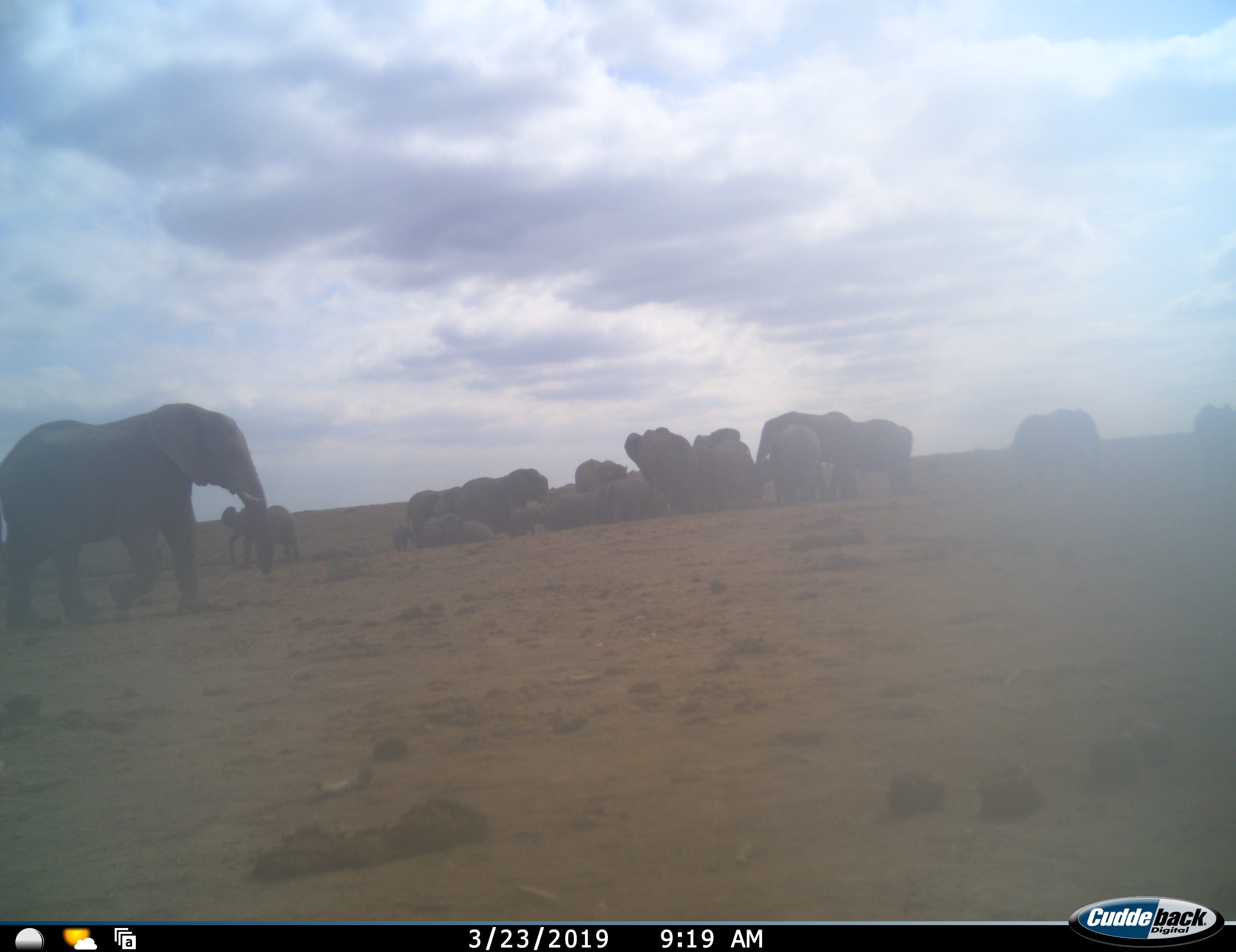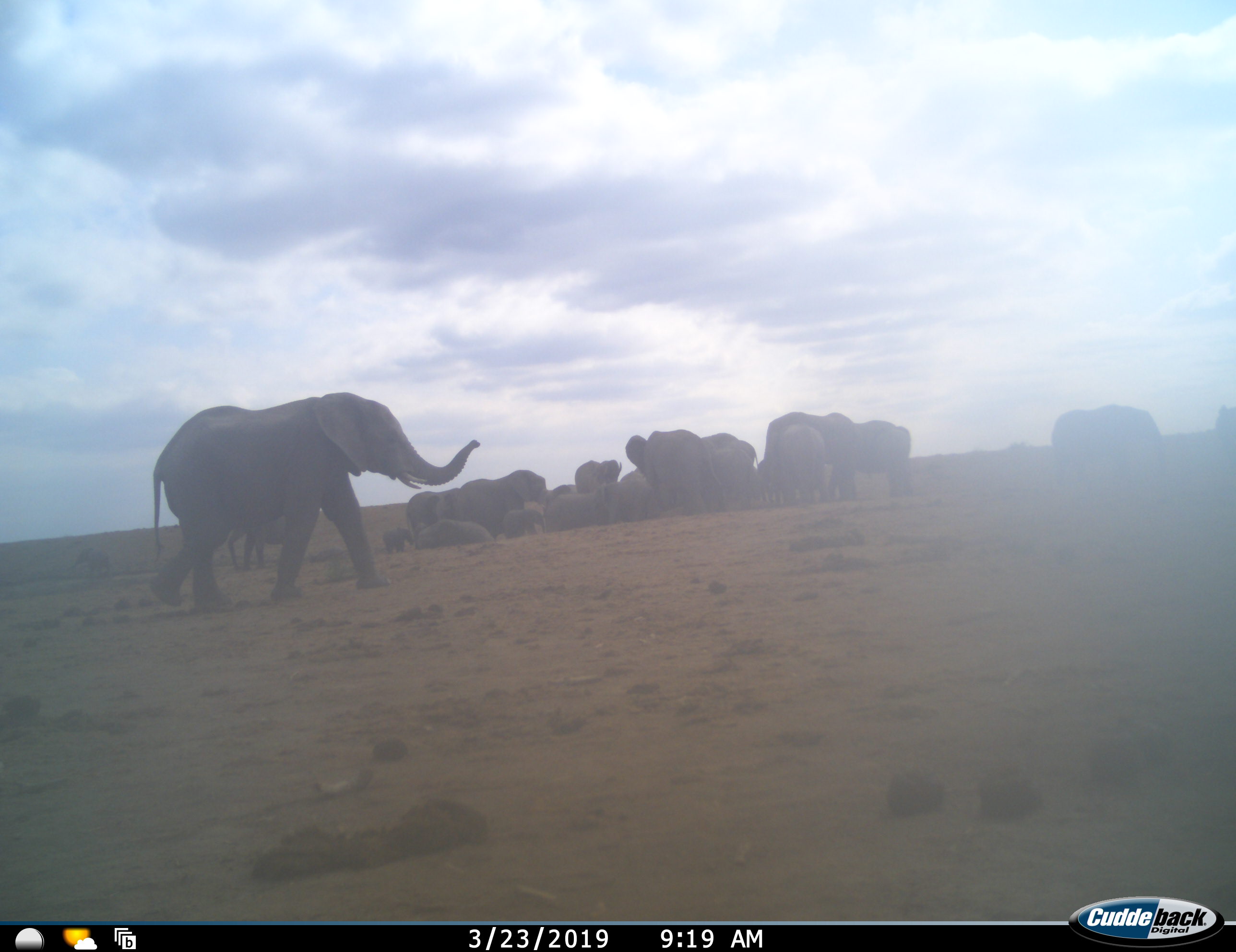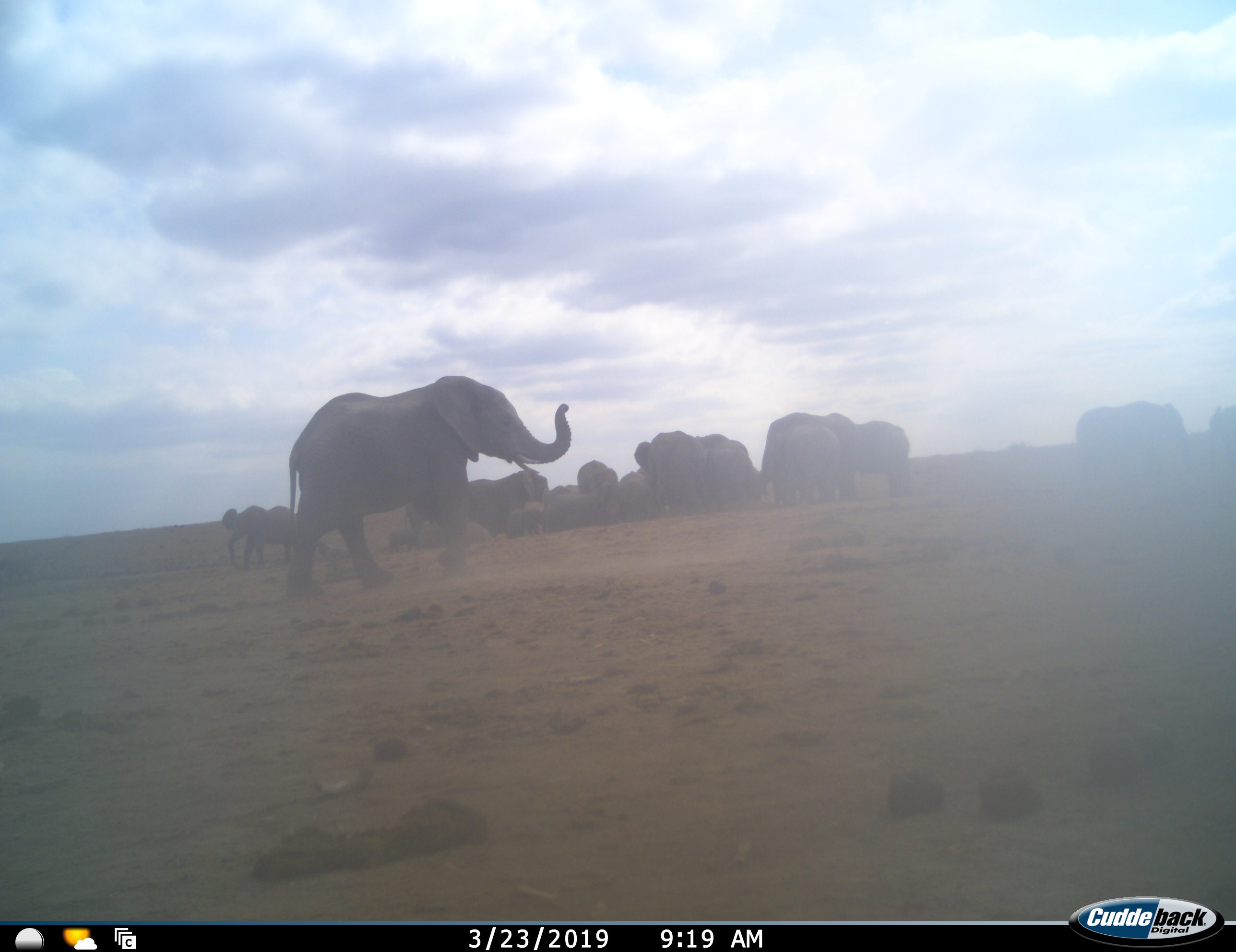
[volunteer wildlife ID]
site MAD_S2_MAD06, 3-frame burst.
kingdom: Animalia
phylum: Chordata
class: Mammalia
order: Proboscidea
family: Elephantidae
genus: Loxodonta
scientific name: Loxodonta africana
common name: african bush elephant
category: elephant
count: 11-50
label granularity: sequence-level